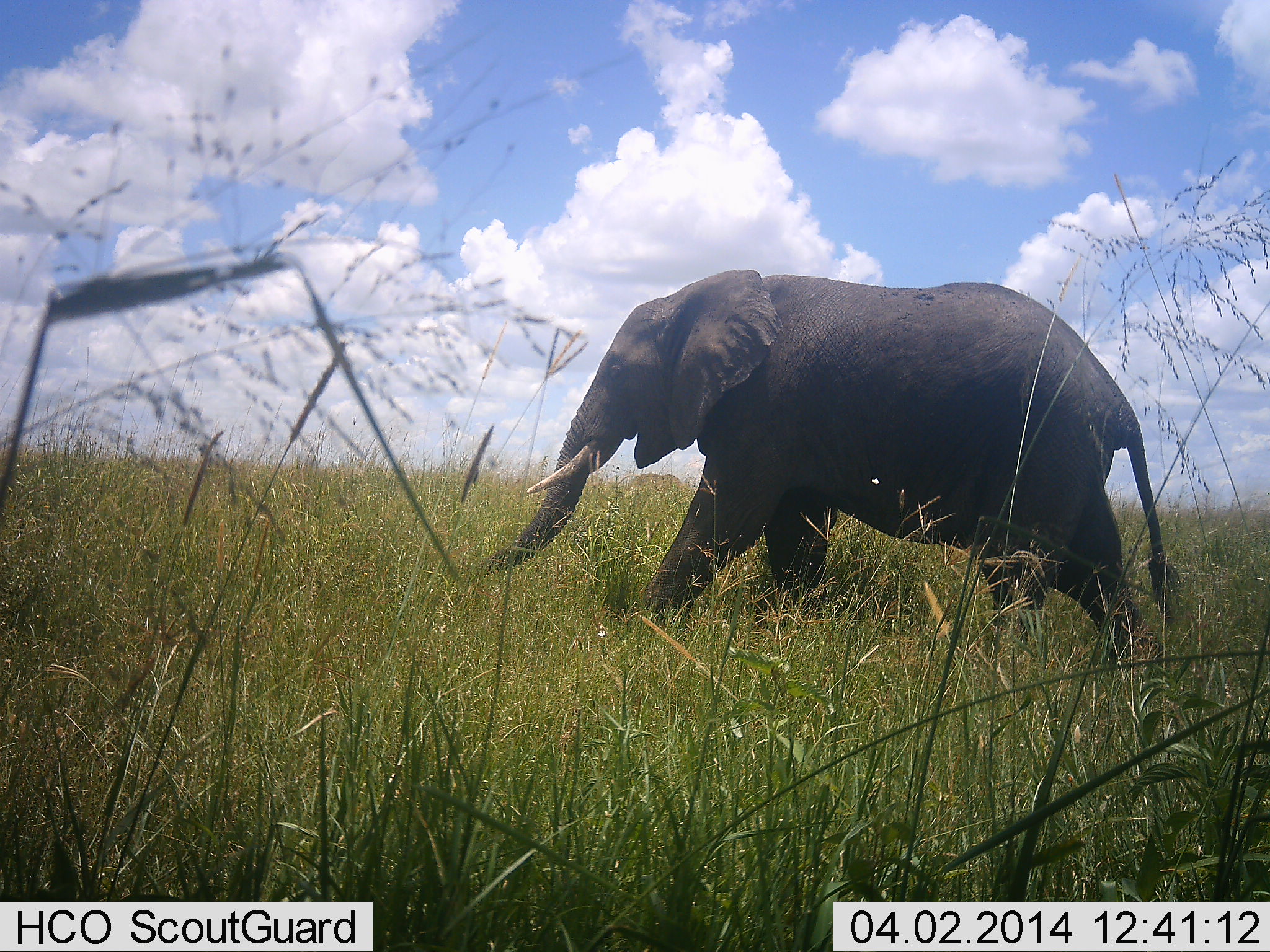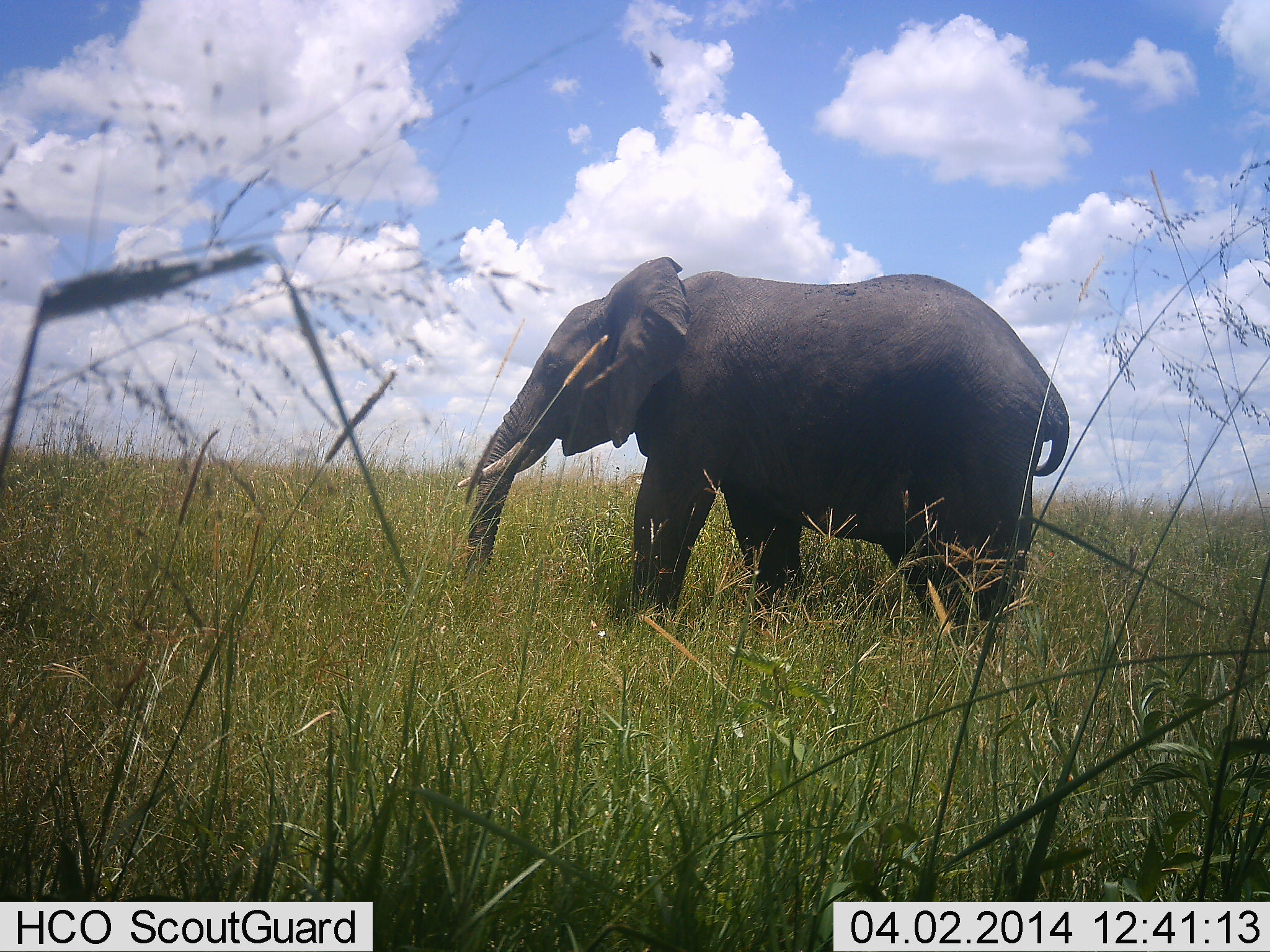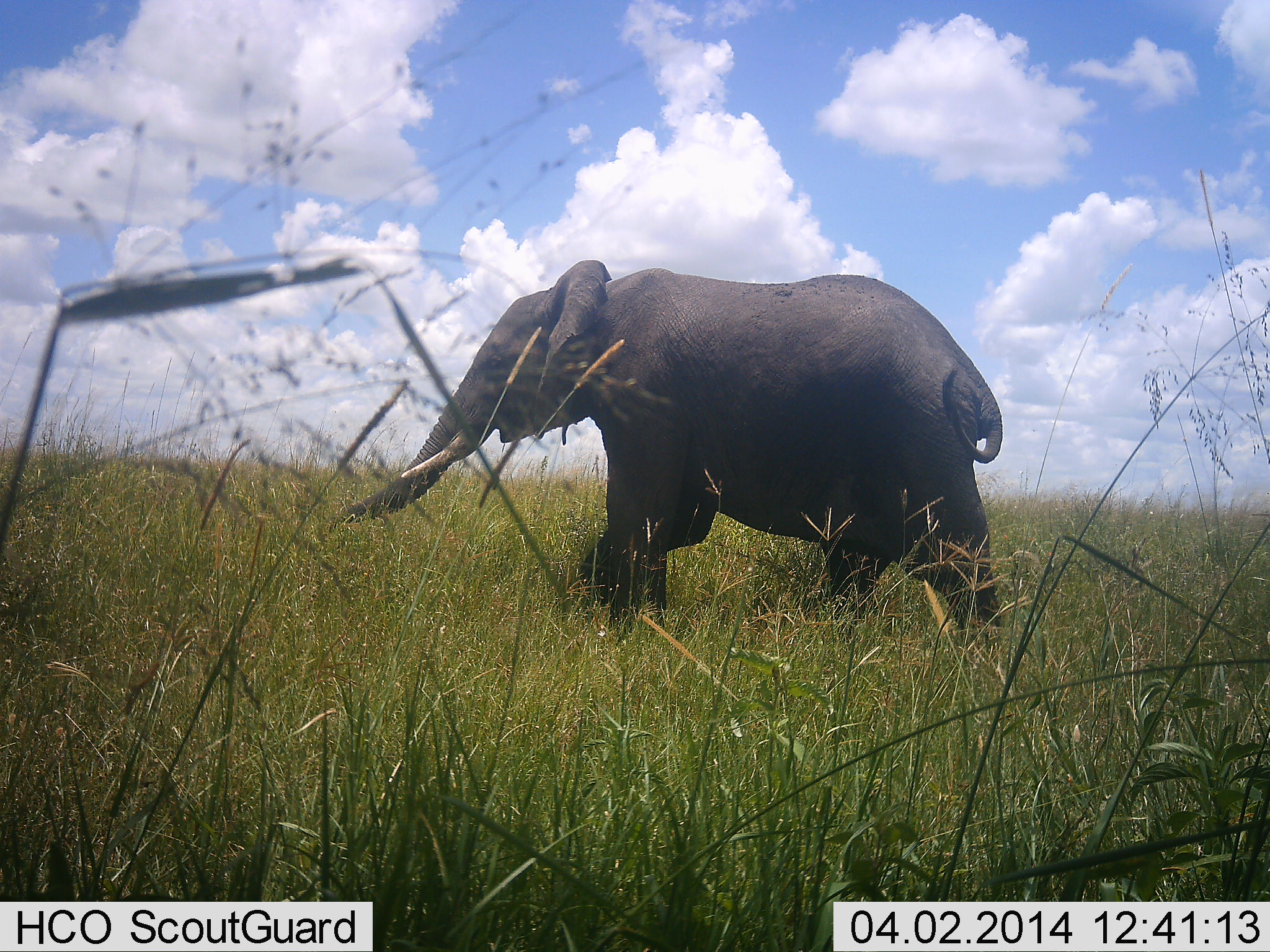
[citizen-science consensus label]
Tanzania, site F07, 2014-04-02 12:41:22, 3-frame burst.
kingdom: Animalia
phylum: Chordata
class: Mammalia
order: Proboscidea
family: Elephantidae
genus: Loxodonta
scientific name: Loxodonta africana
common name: african bush elephant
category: elephant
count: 1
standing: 19%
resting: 0%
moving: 88%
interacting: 0%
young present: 0%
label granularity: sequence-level